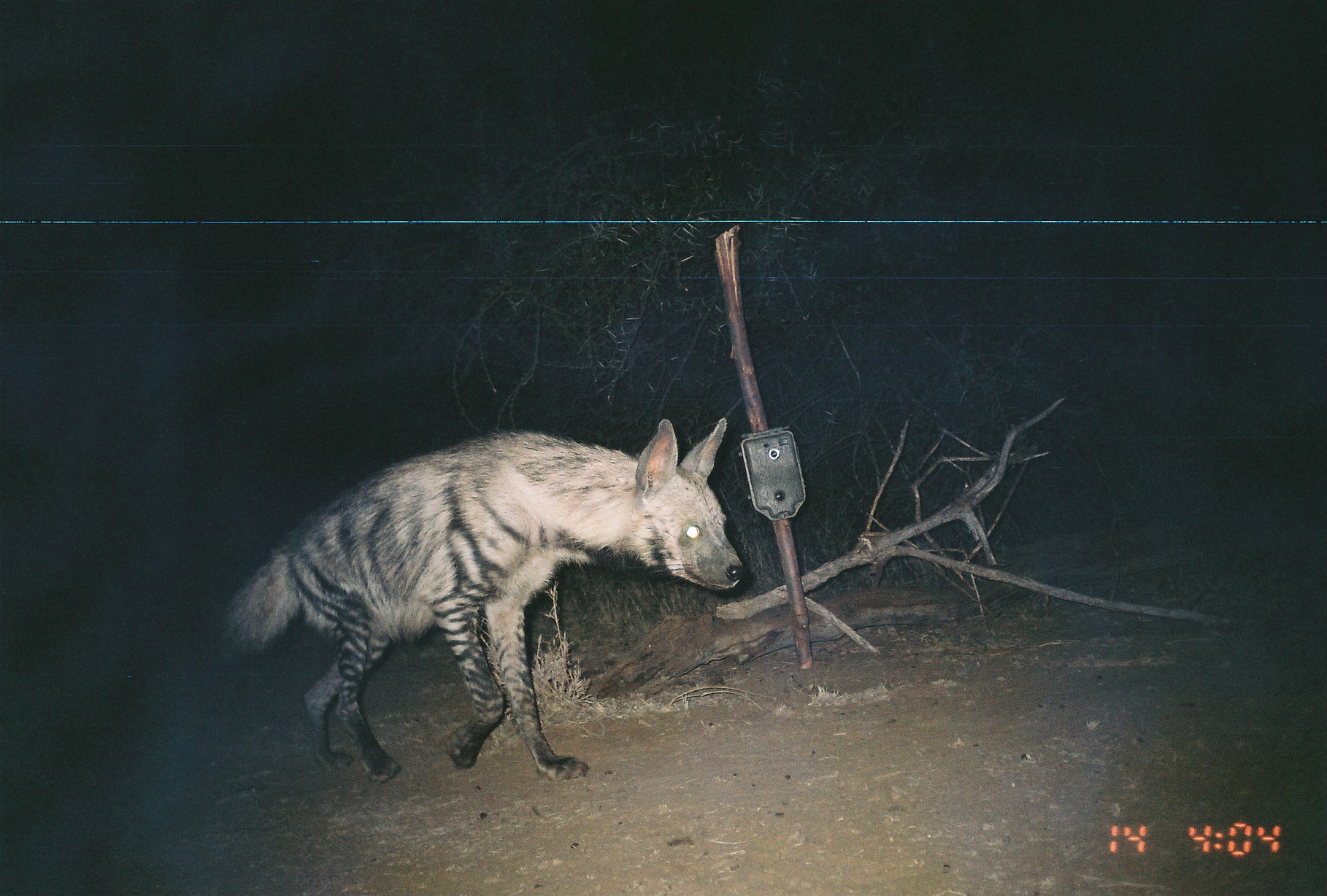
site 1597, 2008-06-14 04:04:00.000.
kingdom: Animalia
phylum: Chordata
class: Mammalia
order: Carnivora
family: Hyaenidae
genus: Hyaena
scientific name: Hyaena hyaena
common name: striped hyena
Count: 1.